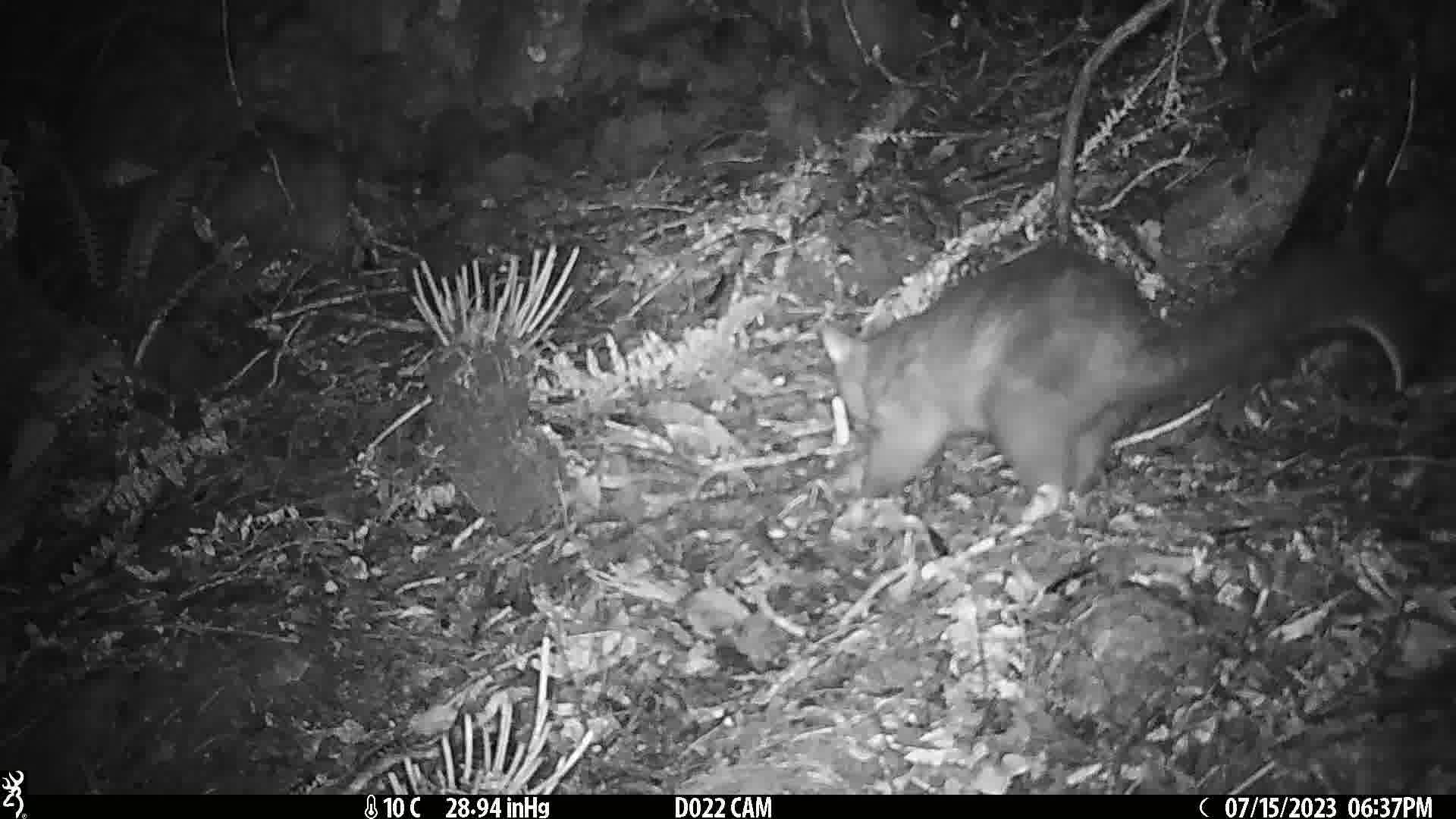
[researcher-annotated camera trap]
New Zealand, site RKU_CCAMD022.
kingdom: Animalia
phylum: Chordata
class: Mammalia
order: Diprotodontia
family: Phalangeridae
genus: Trichosurus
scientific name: Trichosurus vulpecula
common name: common brushtail possum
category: possum